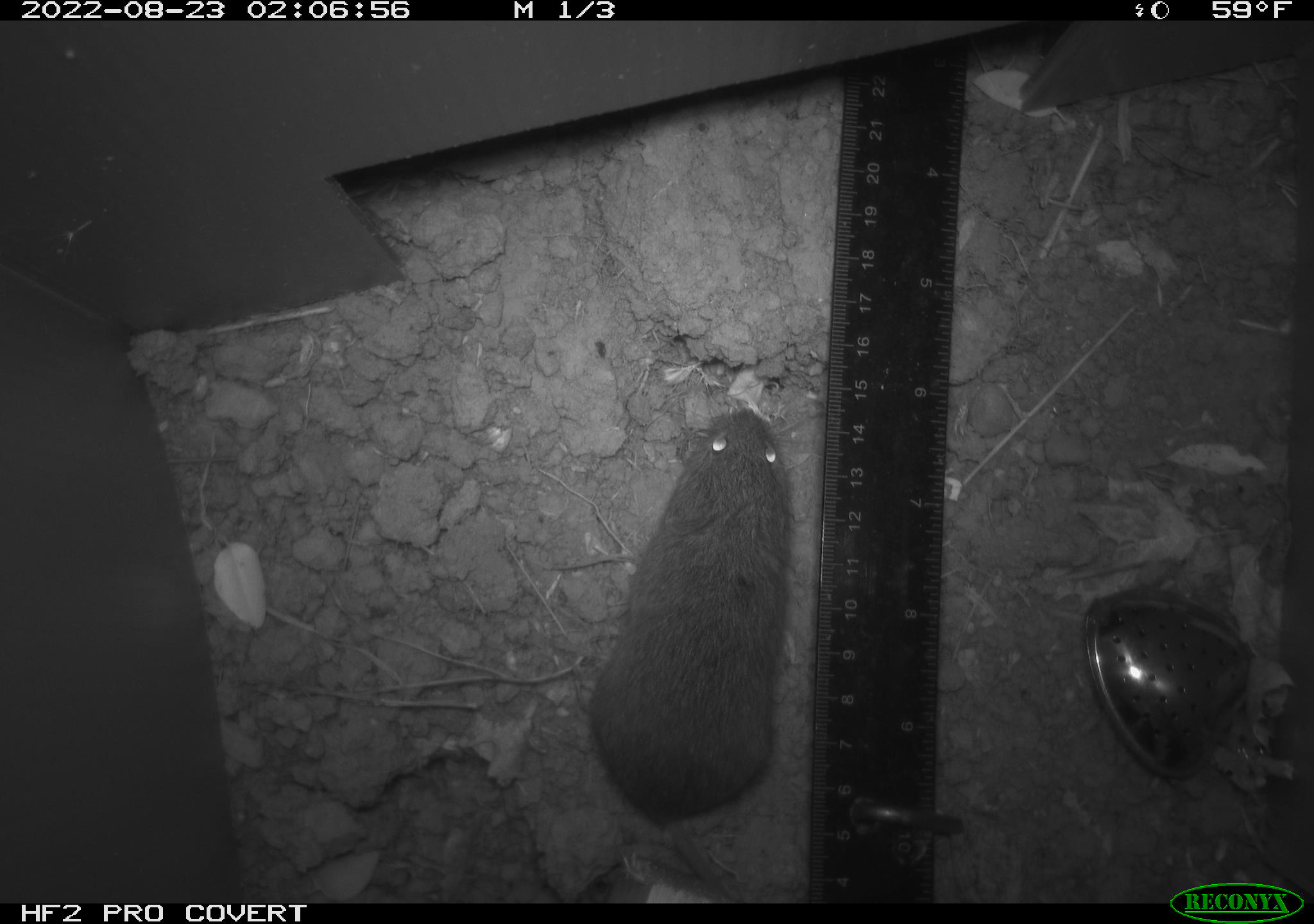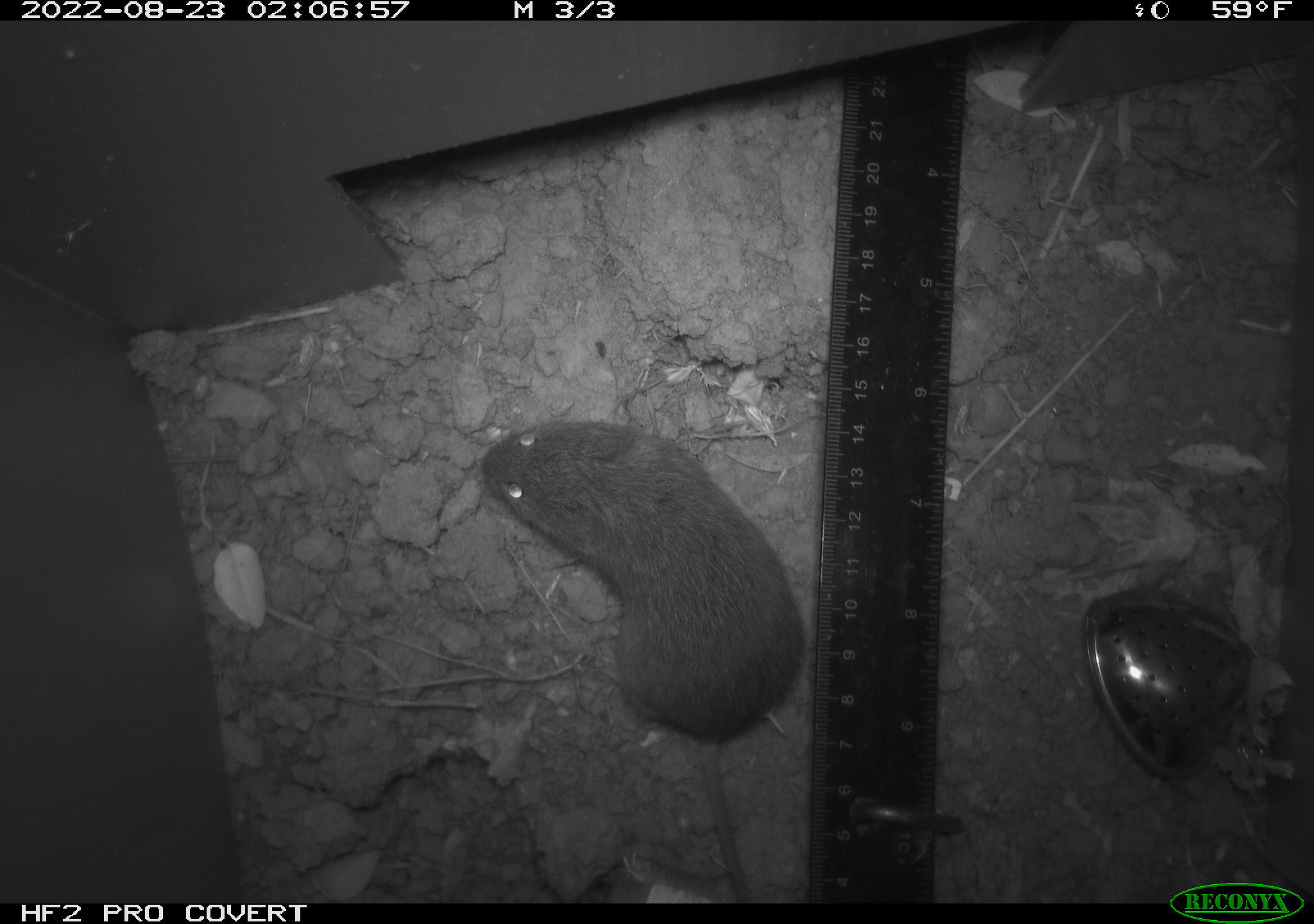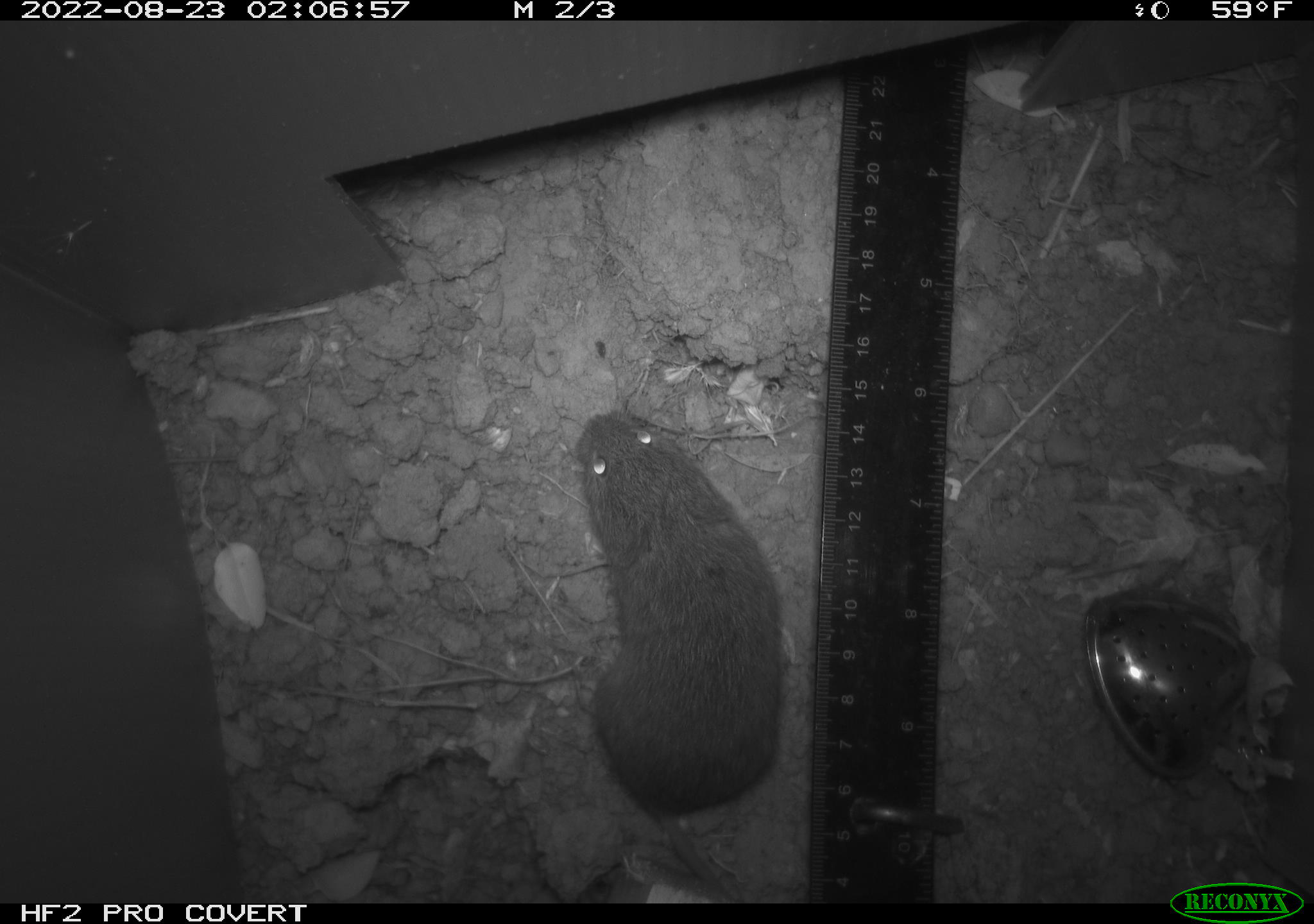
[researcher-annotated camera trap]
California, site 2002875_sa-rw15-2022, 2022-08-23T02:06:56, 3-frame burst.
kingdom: Animalia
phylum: Chordata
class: Mammalia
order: Rodentia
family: Cricetidae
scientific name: Arvicolinae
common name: voles, lemmings, and muskrats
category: arvicolinae subfamily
Arvicolinae subfamily (voles, lemmings, and muskrats) (Arvicolinae).